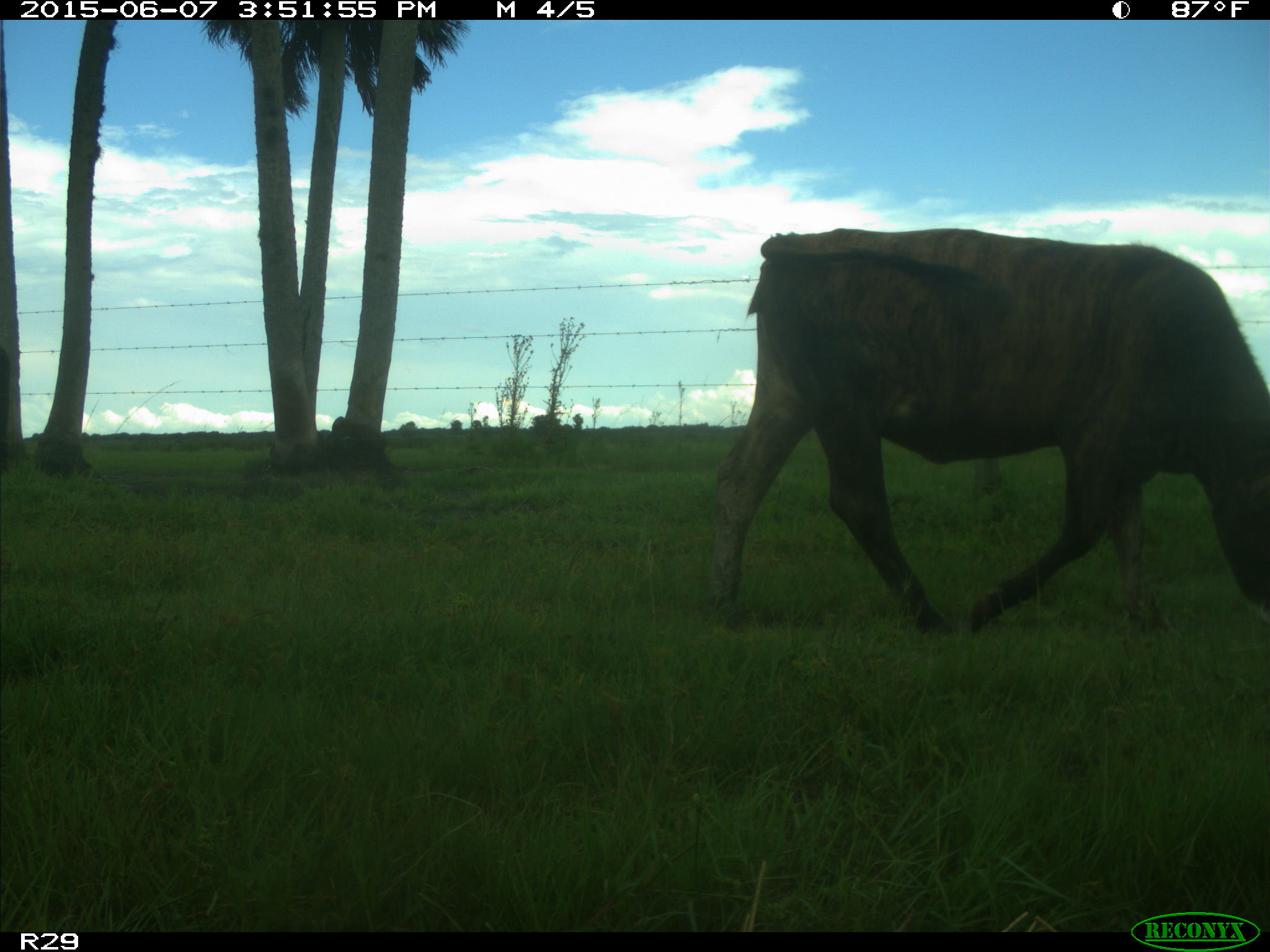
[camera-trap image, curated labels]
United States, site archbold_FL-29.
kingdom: Animalia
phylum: Chordata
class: Mammalia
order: Artiodactyla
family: Bovidae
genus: Bos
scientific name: Bos taurus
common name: domestic cow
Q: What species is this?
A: Bos taurus (domestic cow).